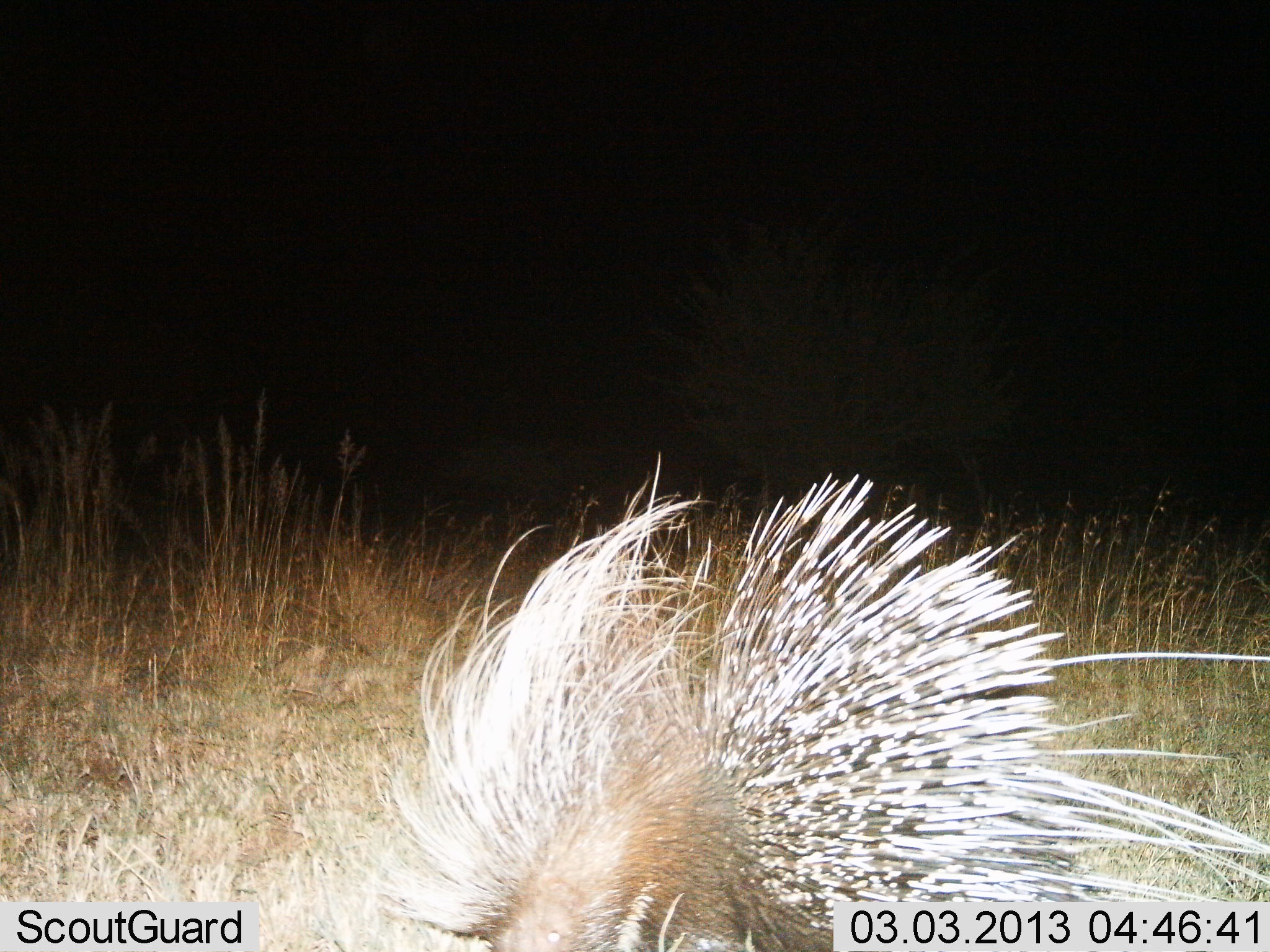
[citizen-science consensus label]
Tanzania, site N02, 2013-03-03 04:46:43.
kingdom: Animalia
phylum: Chordata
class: Mammalia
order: Rodentia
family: Hystricidae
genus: Hystrix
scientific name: Hystrix cristata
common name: crested porcupine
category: porcupine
Porcupine (crested porcupine) (Hystrix cristata), count 1. Behavior (volunteer vote fractions): standing 59%, resting 0%, moving 41%, interacting 0%. Young present (vote fraction): 0%. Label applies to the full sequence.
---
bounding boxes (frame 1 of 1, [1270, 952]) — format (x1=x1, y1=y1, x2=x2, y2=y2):
animal: (x1=340, y1=452, x2=1269, y2=952)